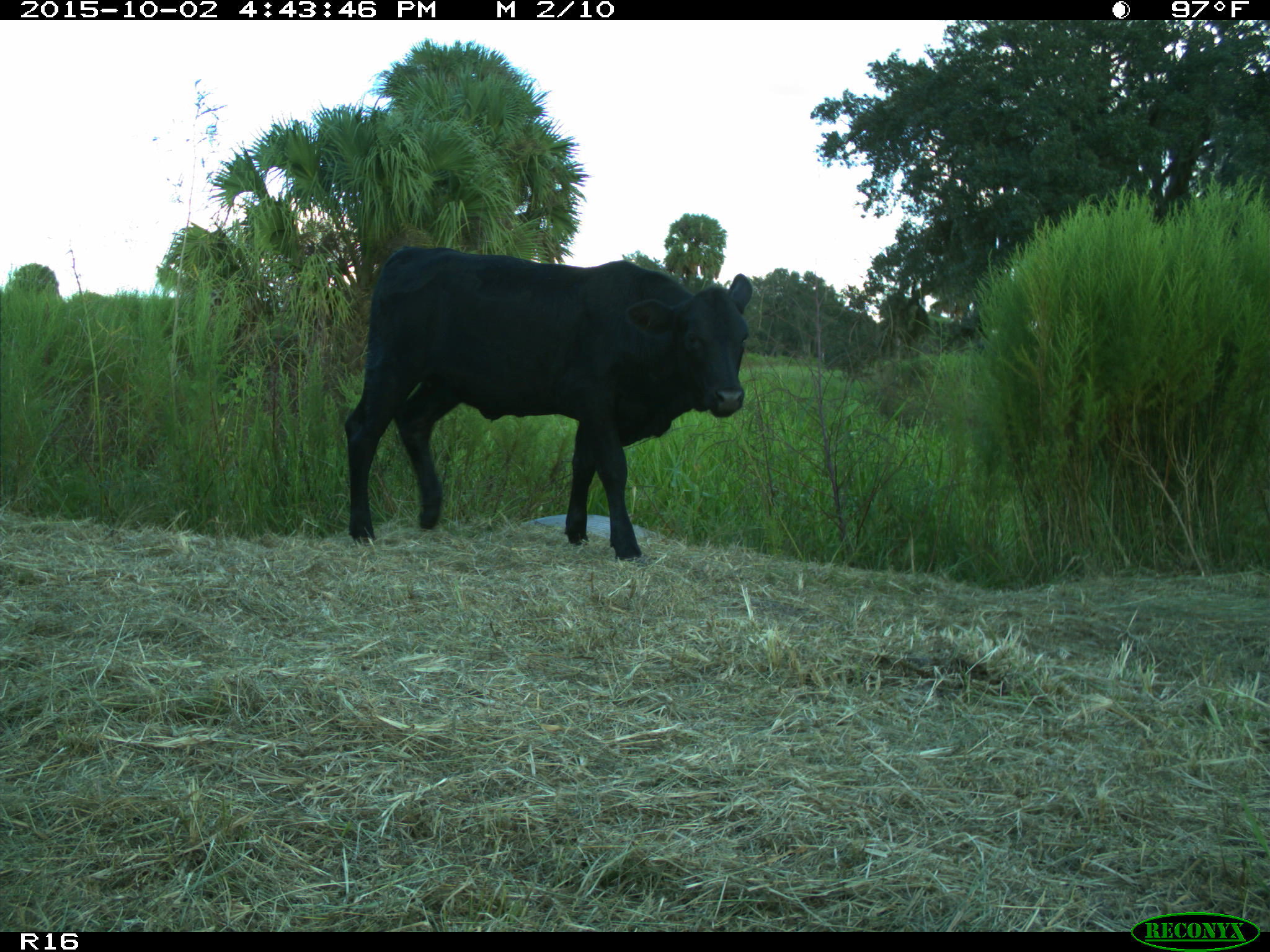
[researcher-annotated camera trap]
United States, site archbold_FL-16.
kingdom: Animalia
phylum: Chordata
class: Mammalia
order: Artiodactyla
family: Bovidae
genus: Bos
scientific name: Bos taurus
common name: domestic cow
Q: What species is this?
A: Bos taurus (domestic cow).